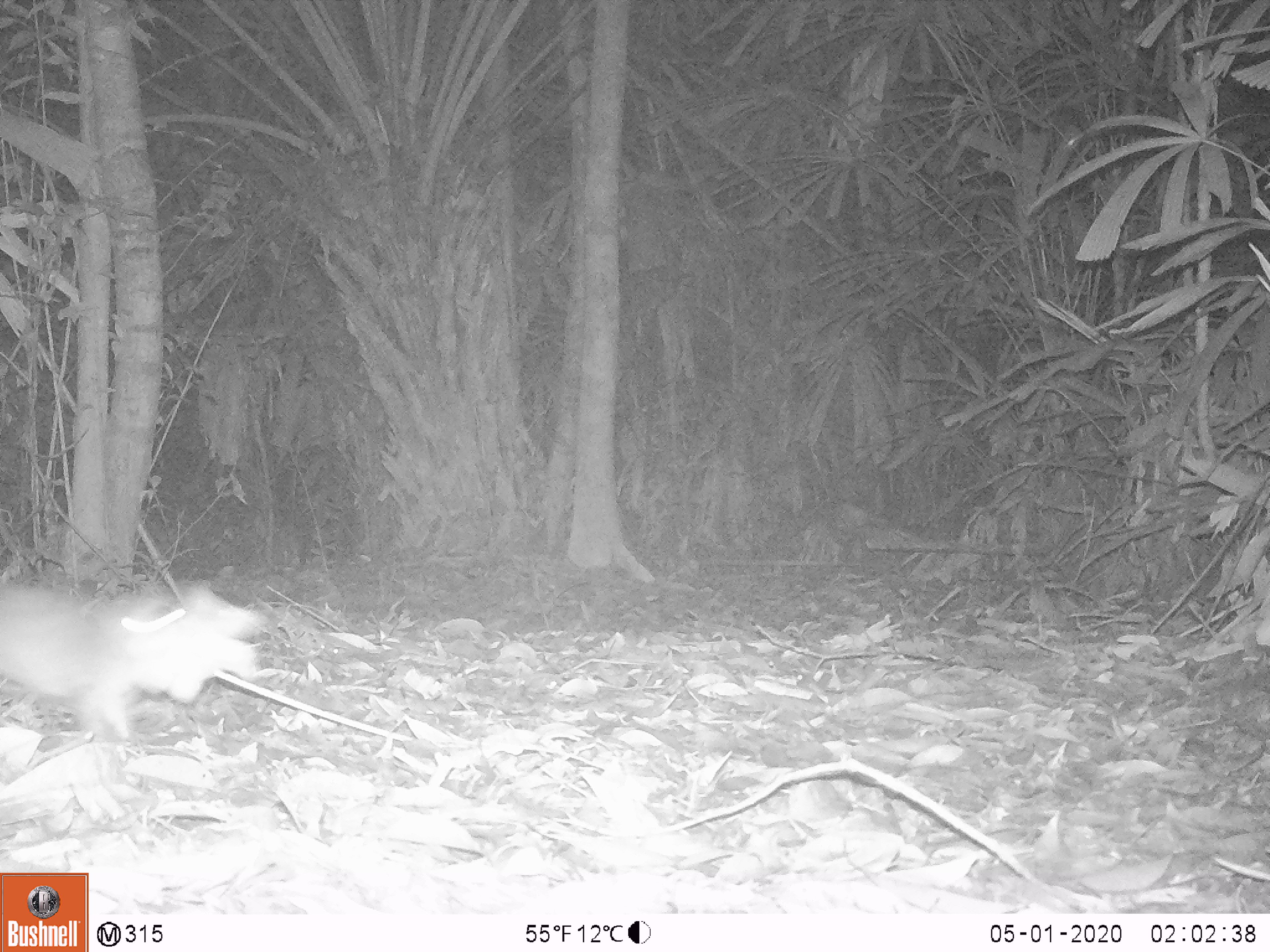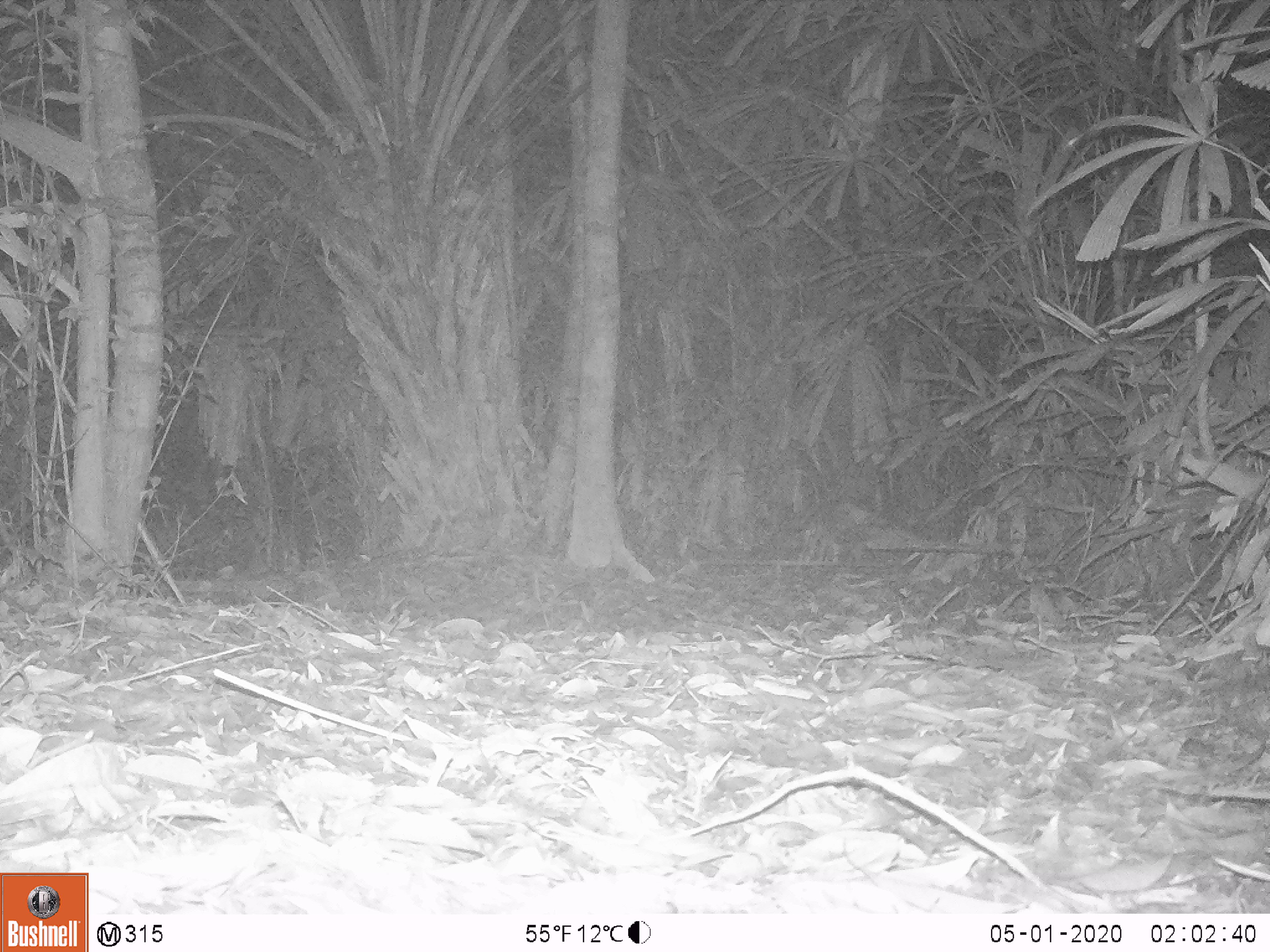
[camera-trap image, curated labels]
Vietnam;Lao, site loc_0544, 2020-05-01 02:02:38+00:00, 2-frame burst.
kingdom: Animalia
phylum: Chordata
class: Mammalia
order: Rodentia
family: Muridae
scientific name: Muridae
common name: old-world mice and rats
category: unidentified murid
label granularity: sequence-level